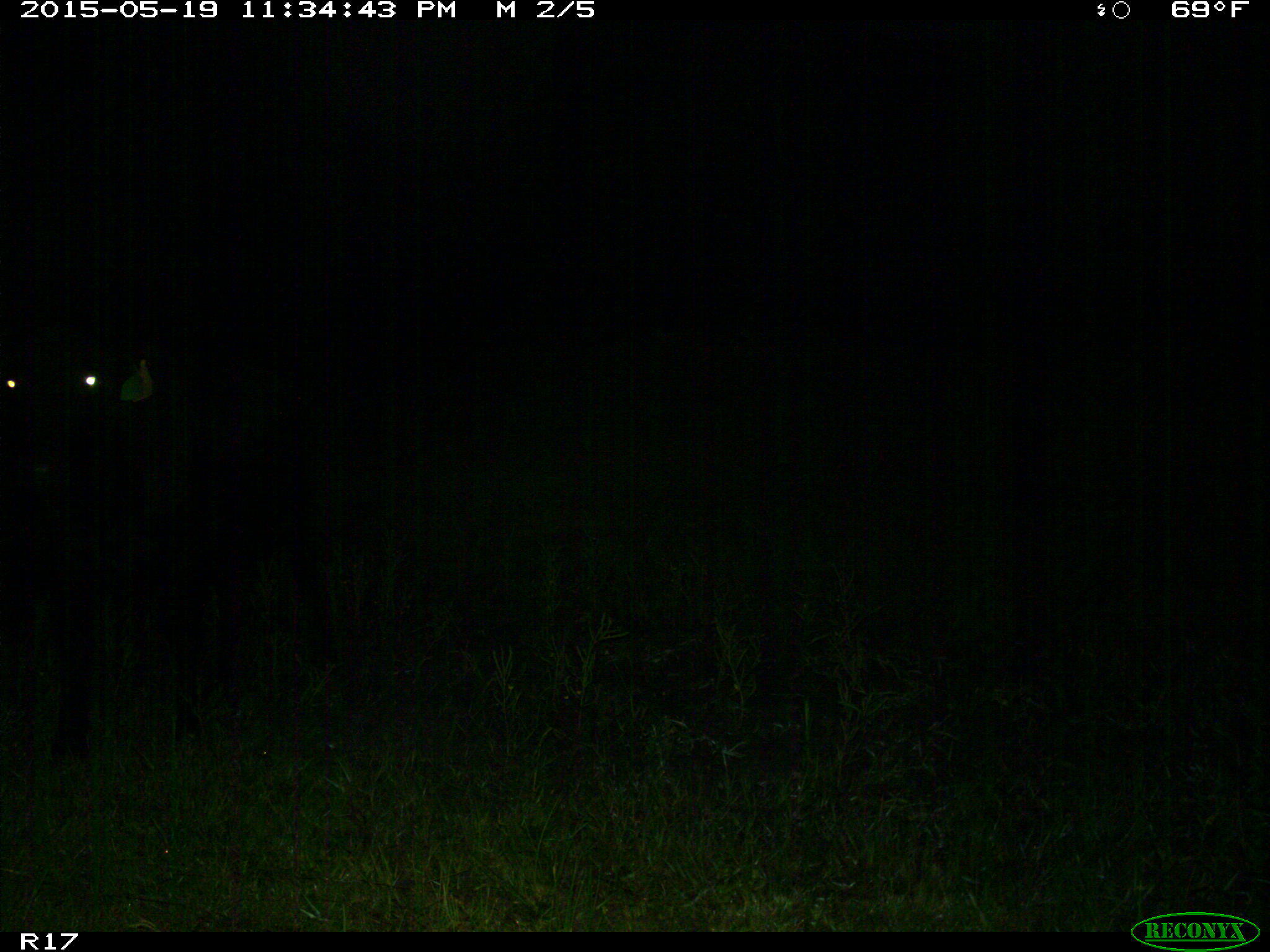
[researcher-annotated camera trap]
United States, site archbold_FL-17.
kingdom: Animalia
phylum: Chordata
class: Mammalia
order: Artiodactyla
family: Bovidae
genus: Bos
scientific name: Bos taurus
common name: domestic cow